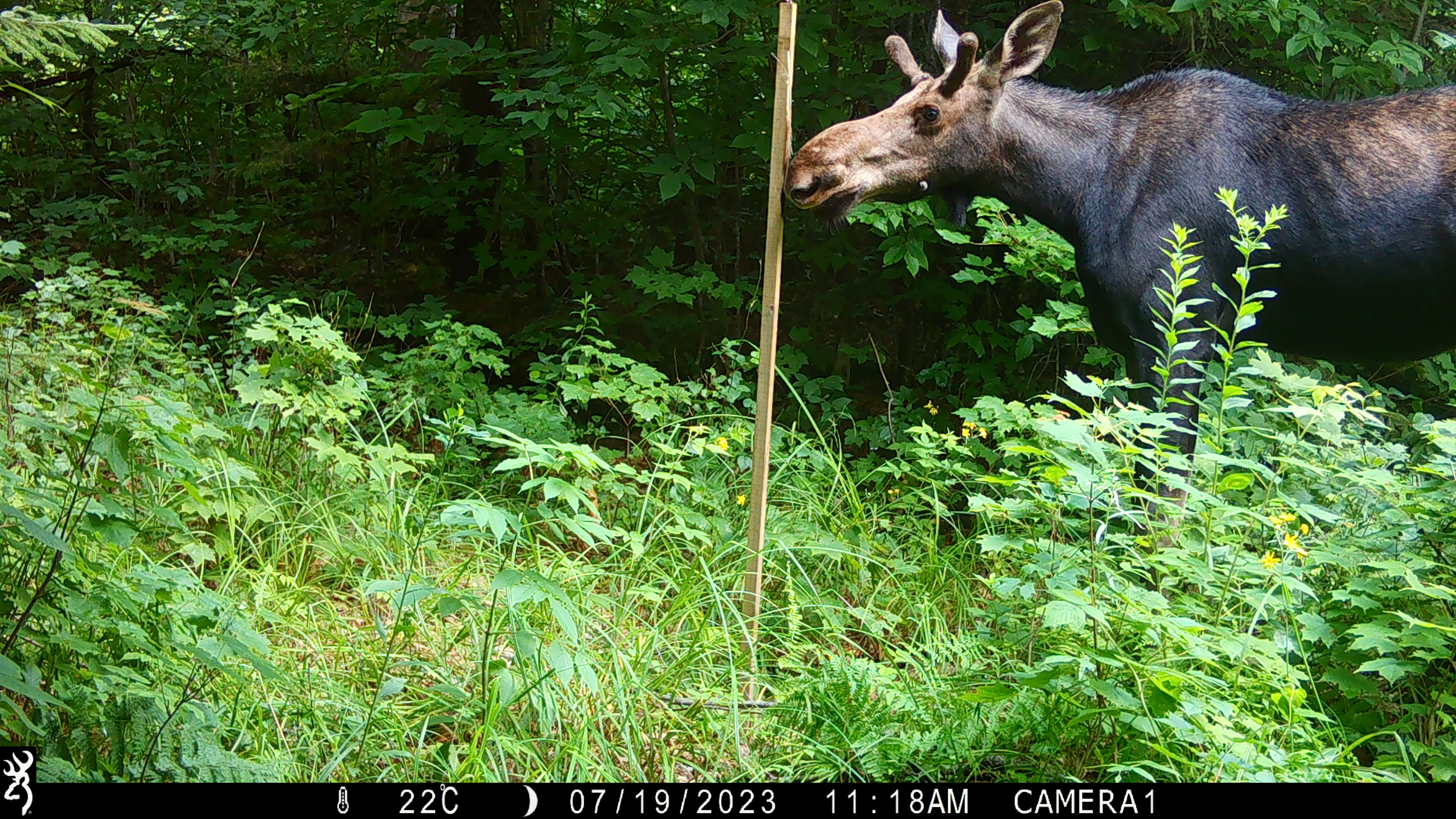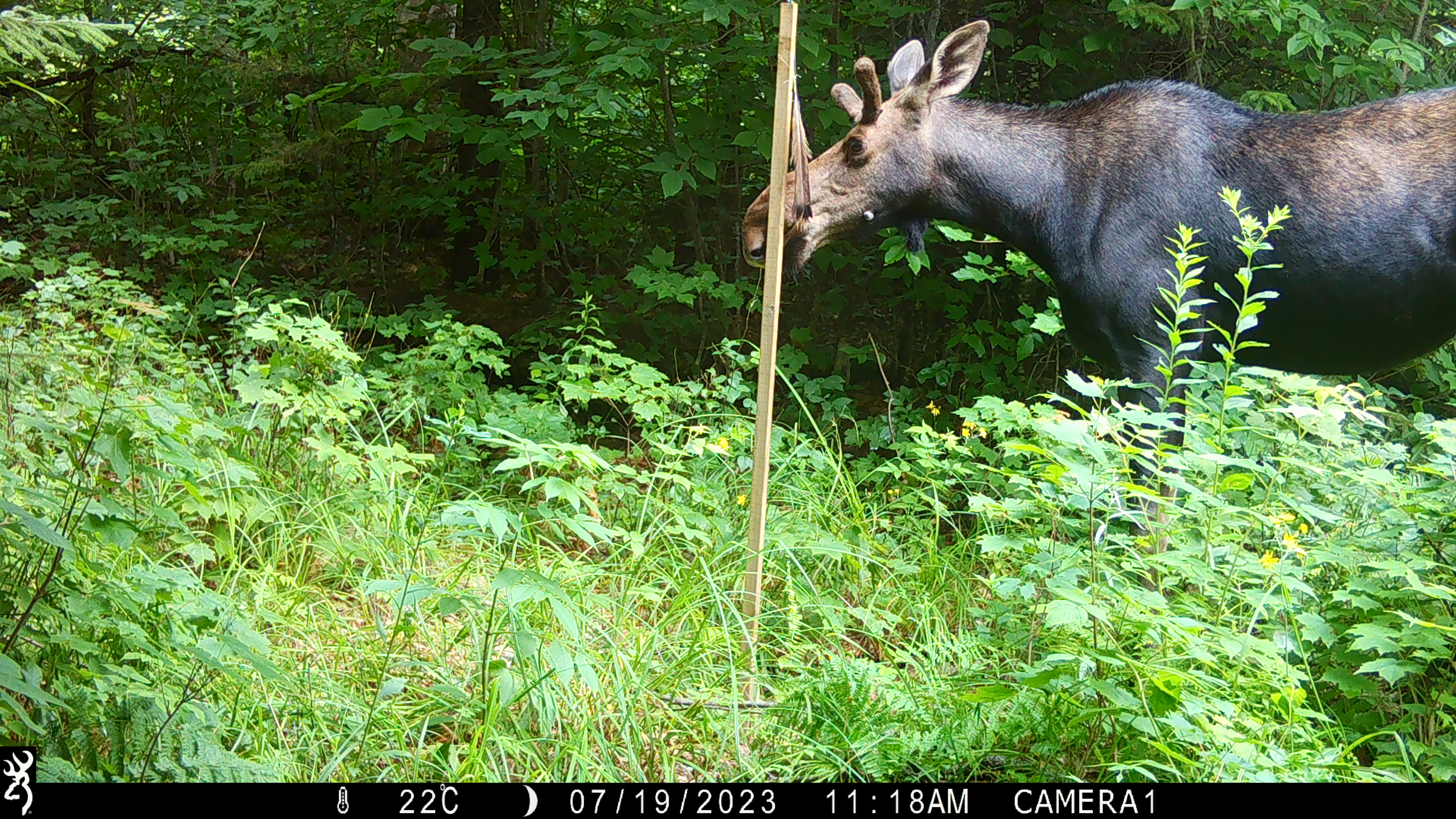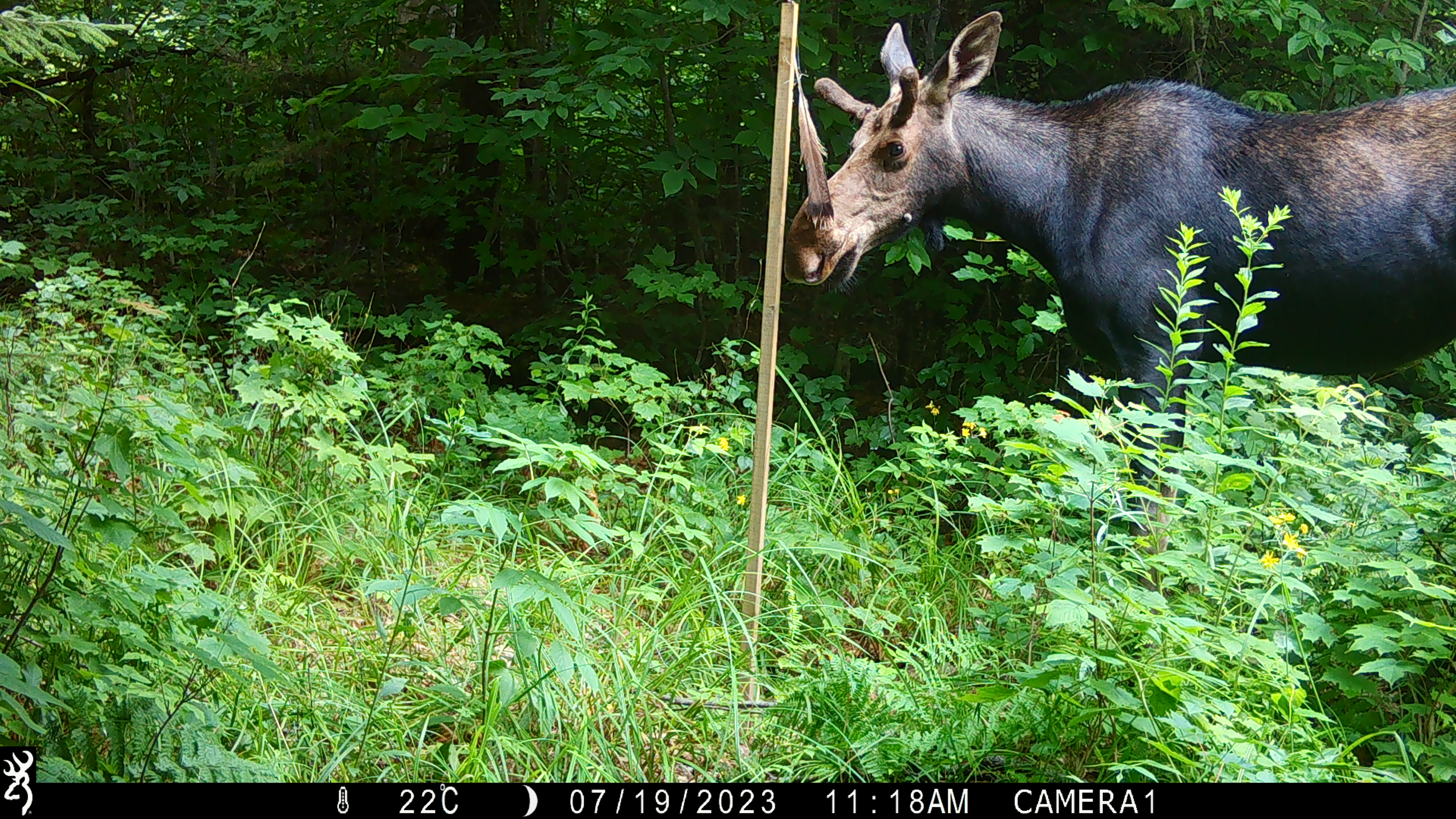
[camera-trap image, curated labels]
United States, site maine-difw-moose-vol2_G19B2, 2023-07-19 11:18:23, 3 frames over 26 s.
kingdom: Animalia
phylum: Chordata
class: Mammalia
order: Artiodactyla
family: Cervidae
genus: Alces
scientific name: Alces alces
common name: moose